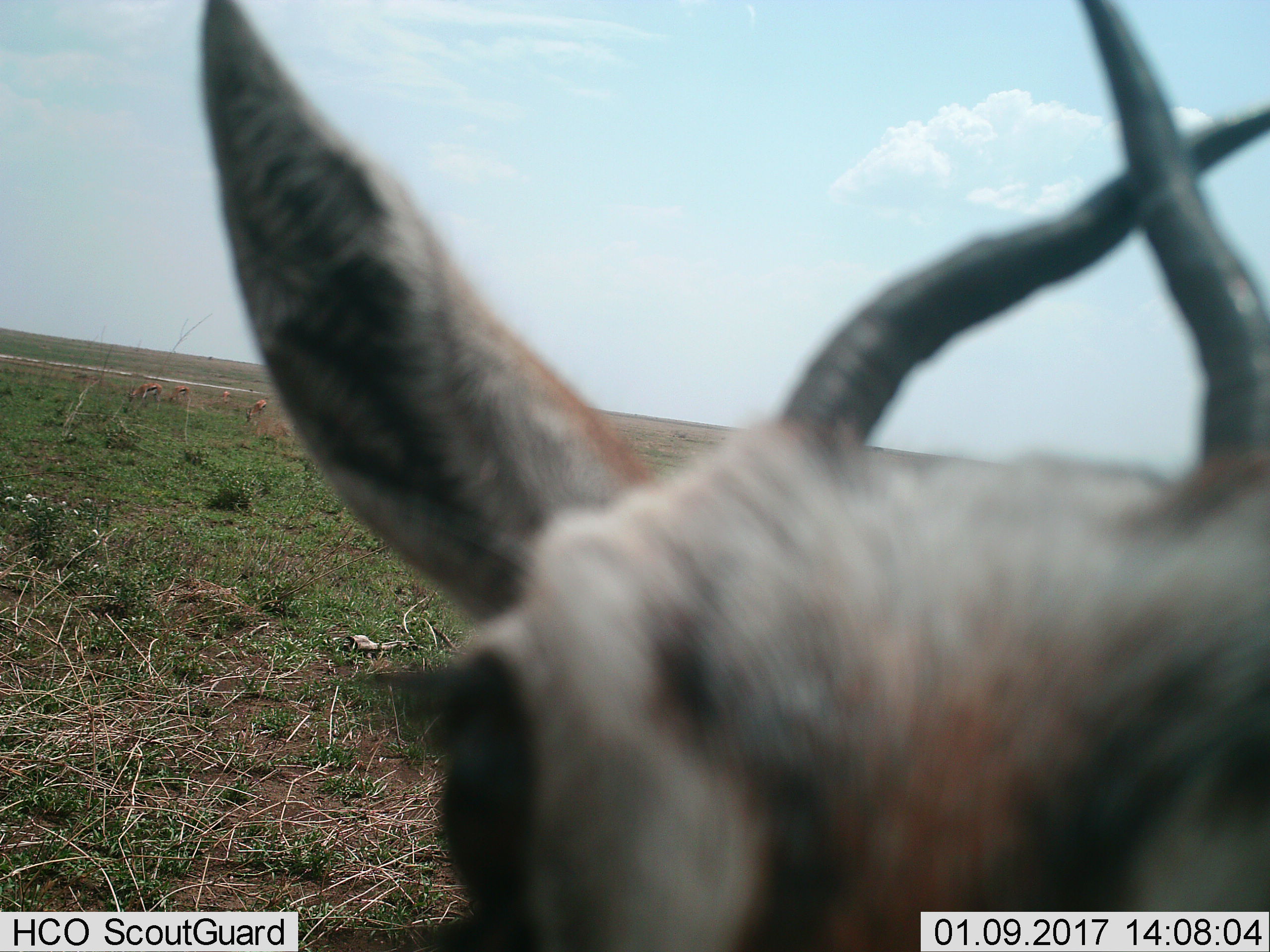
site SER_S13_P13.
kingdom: Animalia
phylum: Chordata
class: Mammalia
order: Artiodactyla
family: Bovidae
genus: Eudorcas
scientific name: Eudorcas thomsonii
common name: thomson's gazelle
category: gazellethomsons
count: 5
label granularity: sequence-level